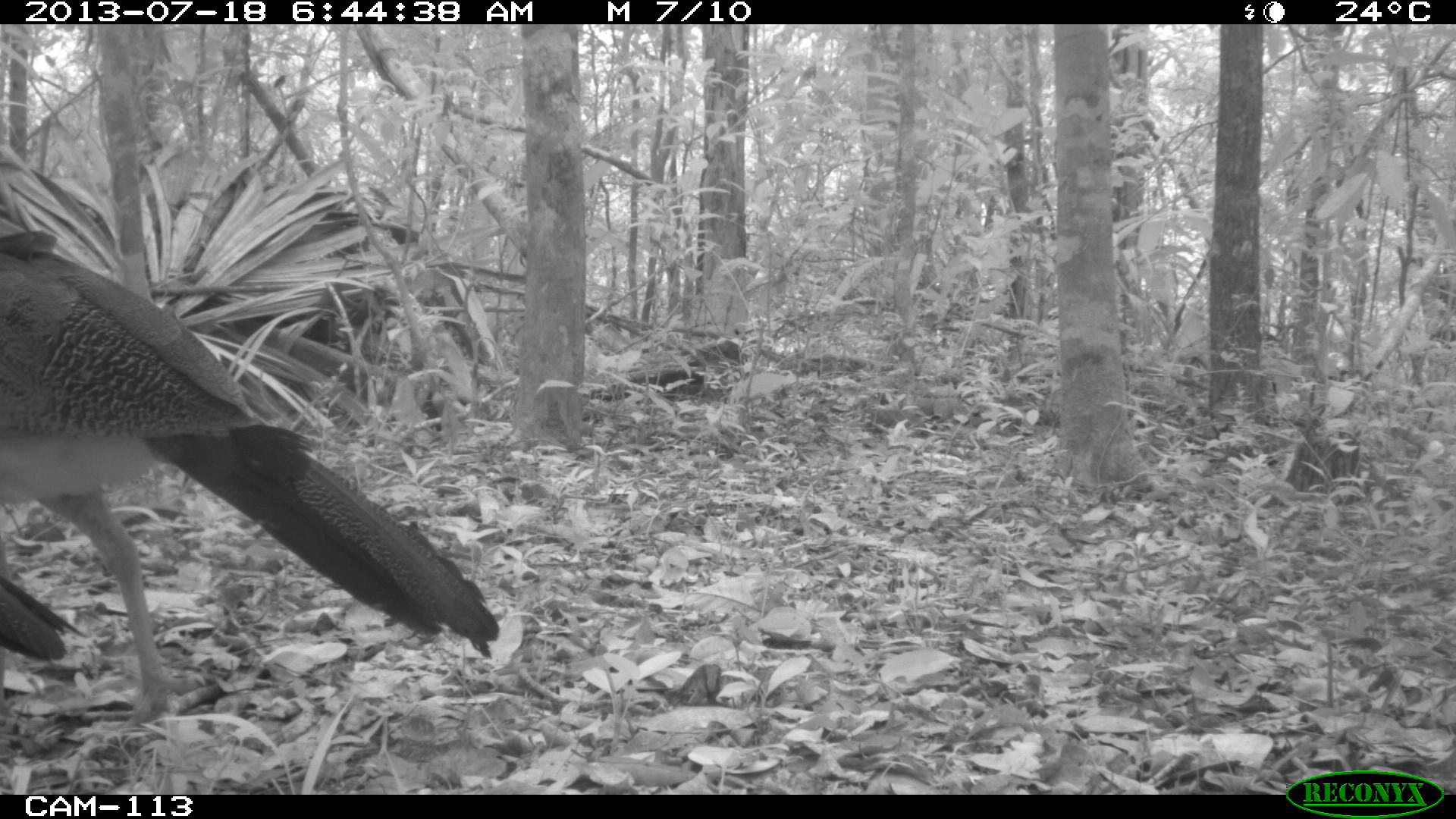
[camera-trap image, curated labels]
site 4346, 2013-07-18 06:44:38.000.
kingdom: Animalia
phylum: Chordata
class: Aves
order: Galliformes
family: Cracidae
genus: Crax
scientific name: Crax rubra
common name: great curassow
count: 2